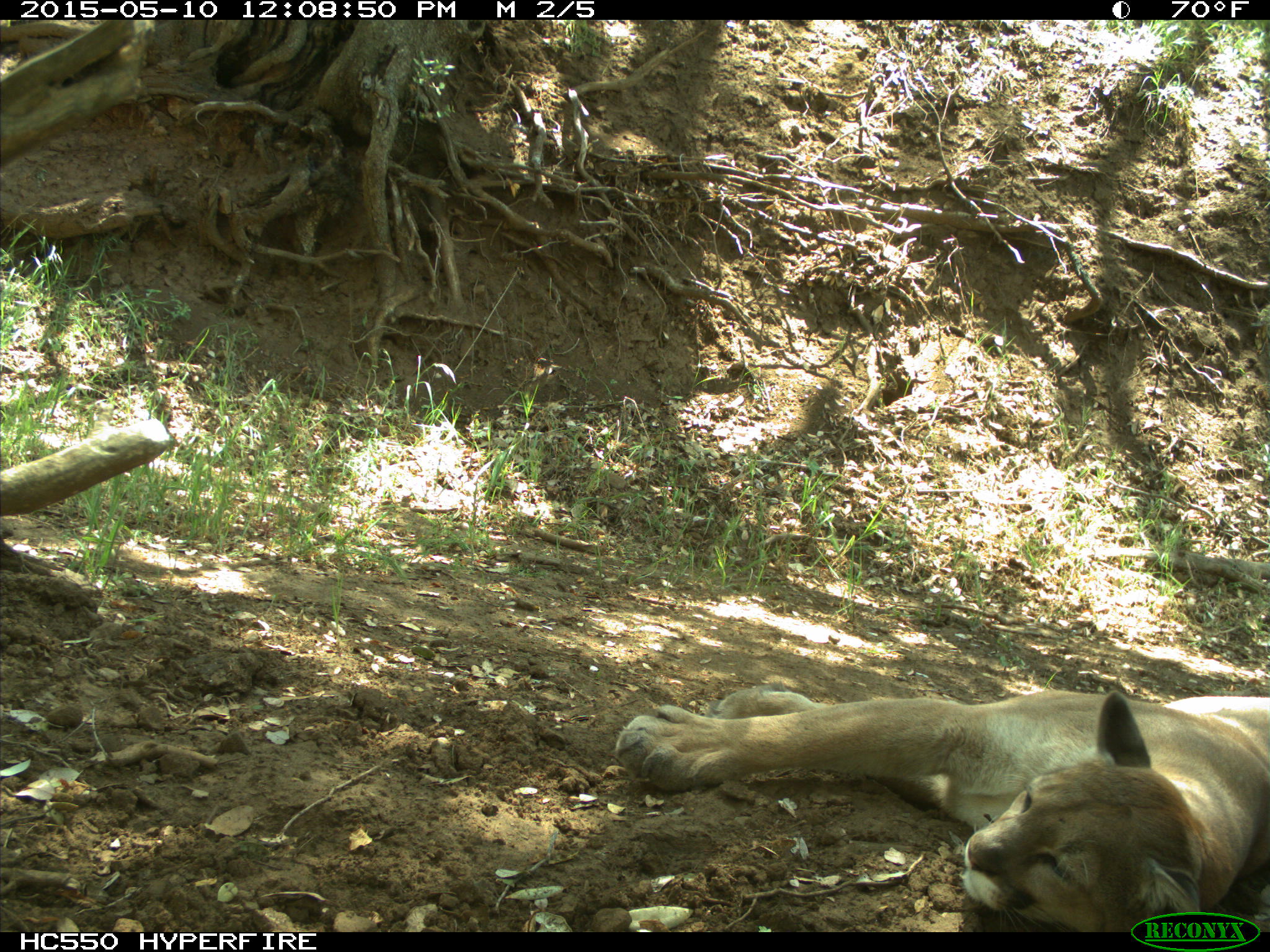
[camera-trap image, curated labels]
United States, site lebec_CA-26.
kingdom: Animalia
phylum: Chordata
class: Mammalia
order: Carnivora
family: Felidae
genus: Puma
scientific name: Puma concolor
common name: mountain lion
Puma concolor (mountain lion).